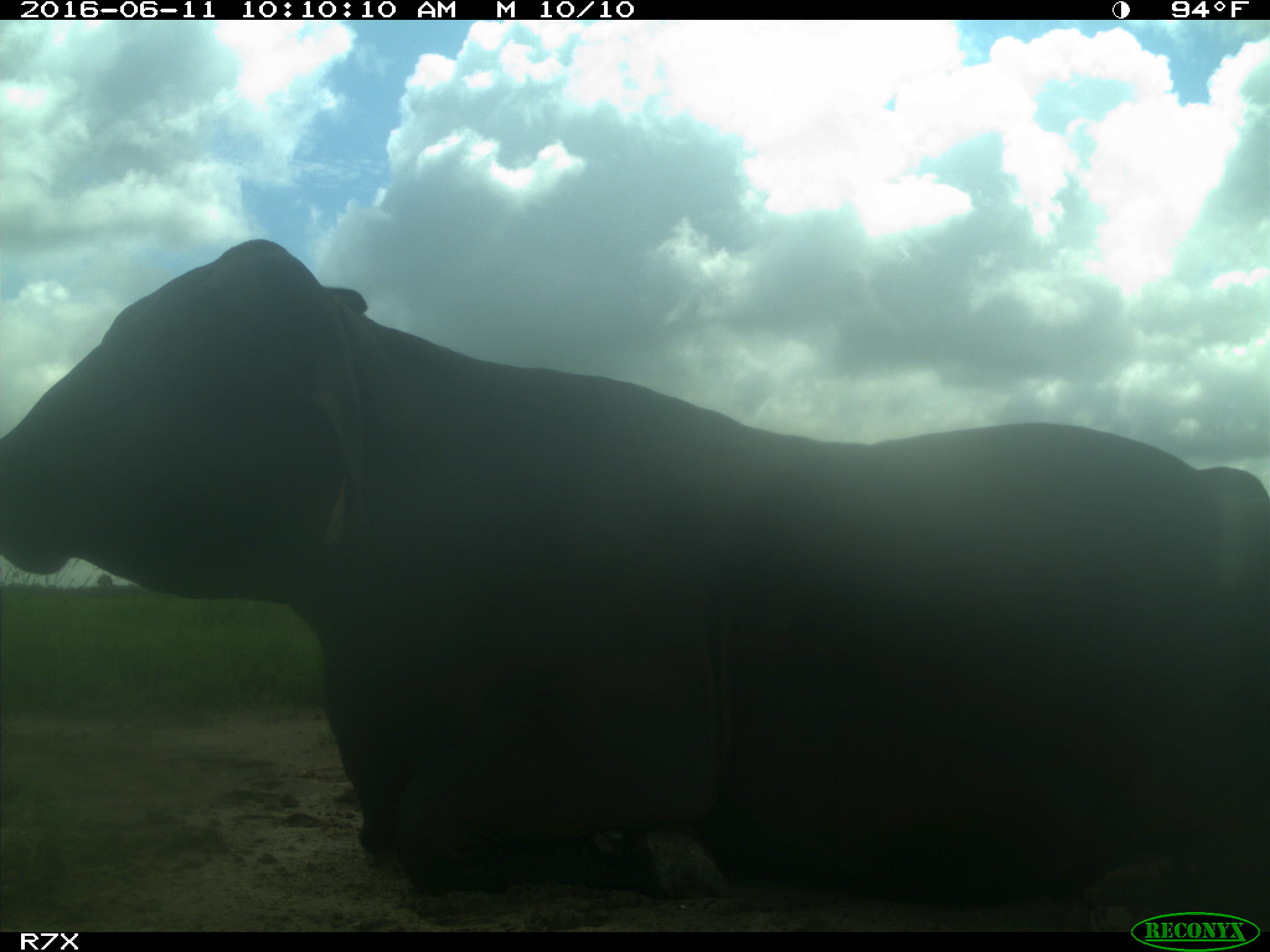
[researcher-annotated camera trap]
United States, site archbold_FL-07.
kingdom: Animalia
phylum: Chordata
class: Mammalia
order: Artiodactyla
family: Bovidae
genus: Bos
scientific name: Bos taurus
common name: domestic cow